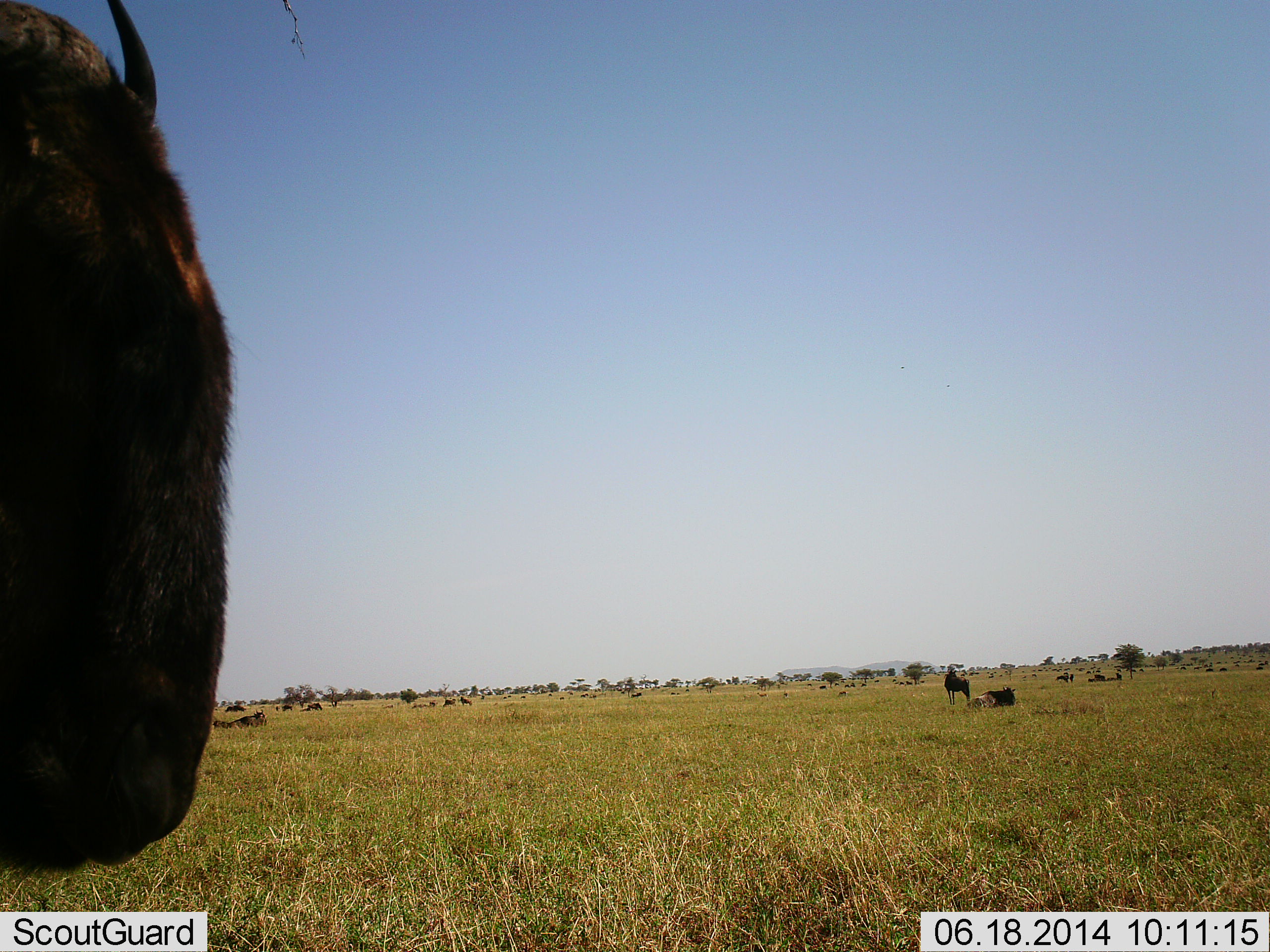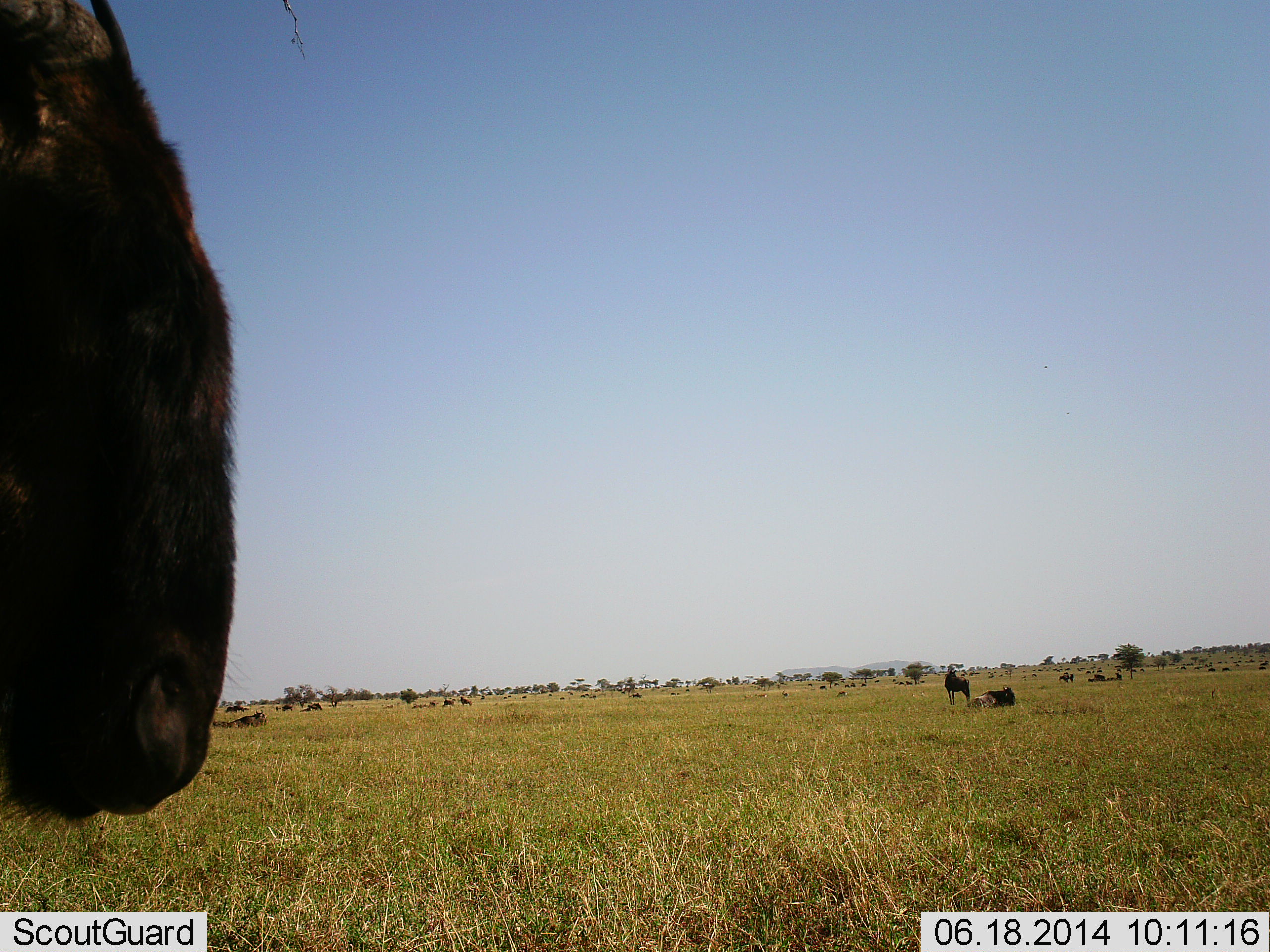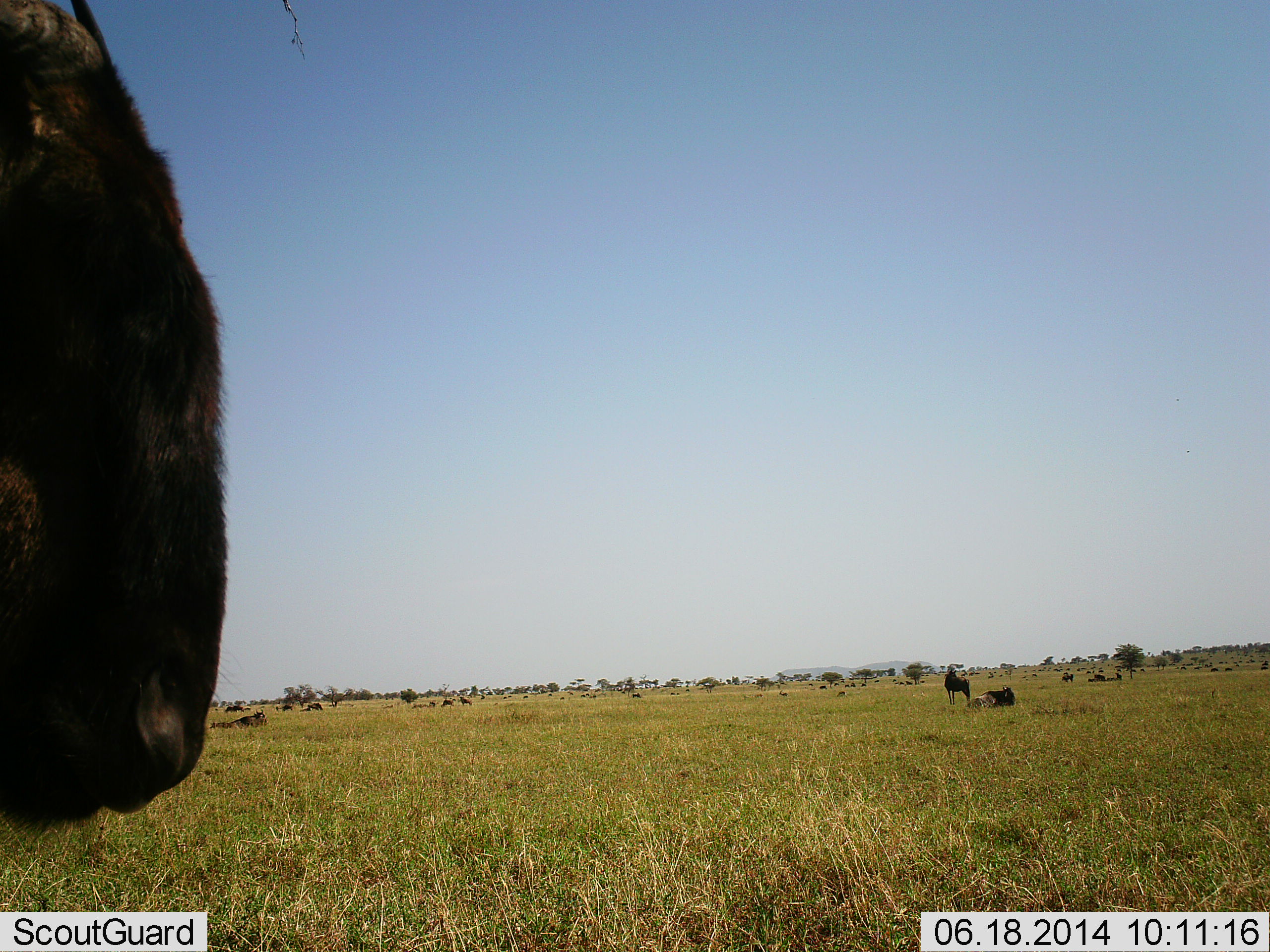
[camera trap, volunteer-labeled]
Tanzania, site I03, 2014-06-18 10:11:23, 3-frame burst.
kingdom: Animalia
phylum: Chordata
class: Mammalia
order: Artiodactyla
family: Bovidae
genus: Connochaetes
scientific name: Connochaetes taurinus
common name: blue wildebeest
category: wildebeest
Wildebeest (blue wildebeest) (Connochaetes taurinus), count 11-50. Behavior (volunteer vote fractions): standing 80%, resting 80%, moving 20%, interacting 10%. Young present (vote fraction): 0%. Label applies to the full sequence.